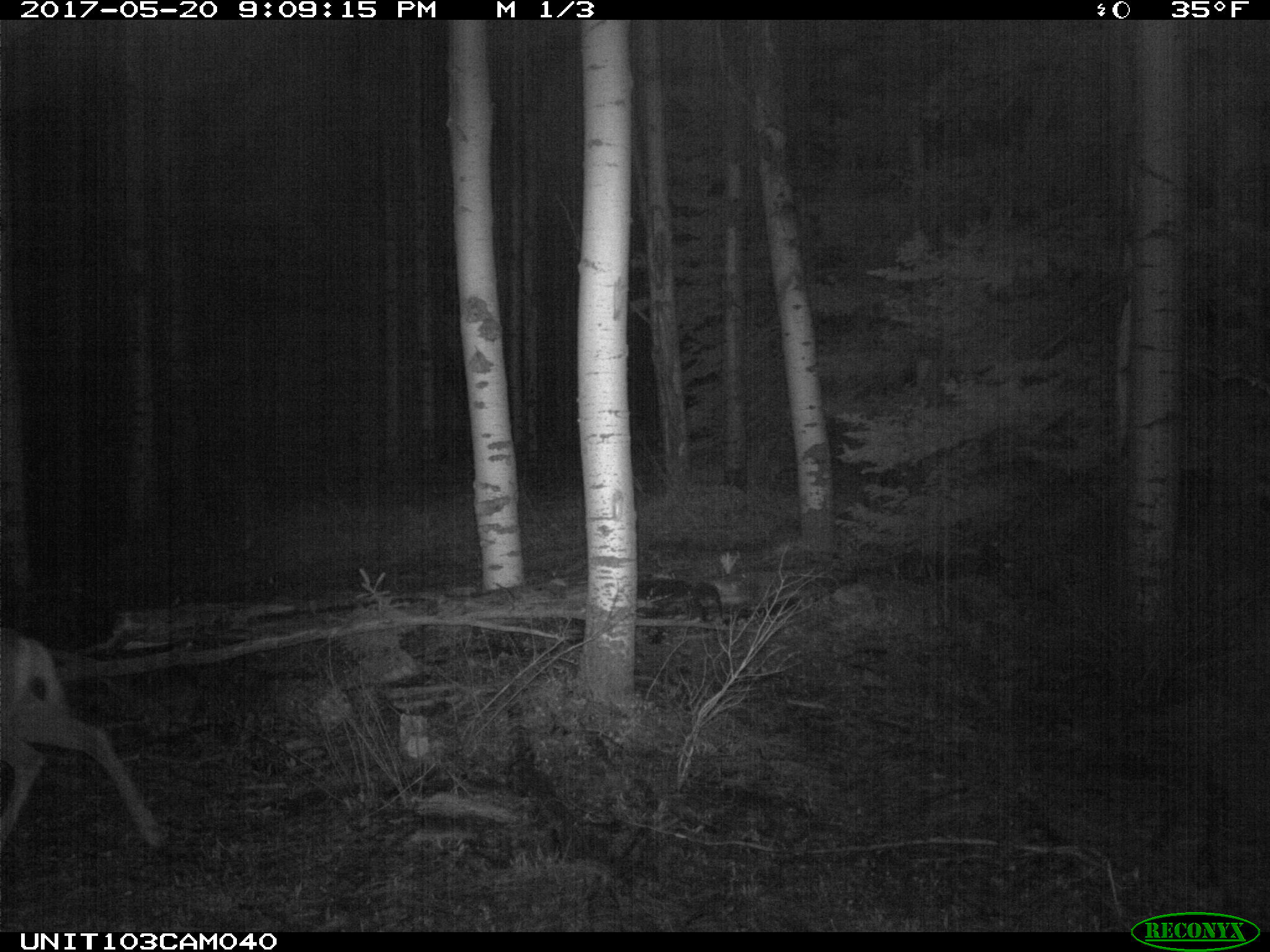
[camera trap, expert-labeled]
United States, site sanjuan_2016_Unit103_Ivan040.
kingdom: Animalia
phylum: Chordata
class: Mammalia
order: Artiodactyla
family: Cervidae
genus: Odocoileus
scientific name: Odocoileus hemionus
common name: mule deer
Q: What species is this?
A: Odocoileus hemionus (mule deer).